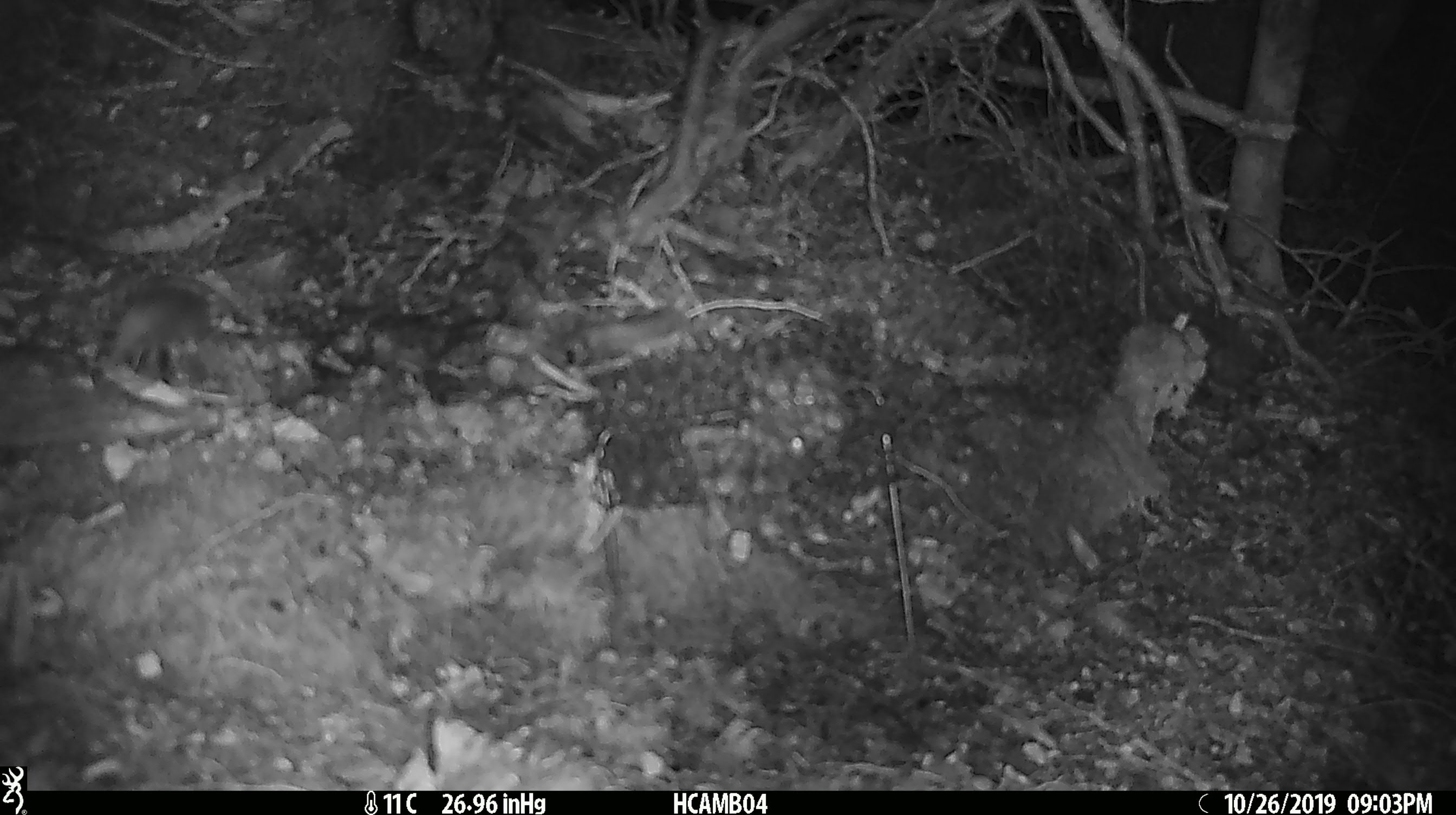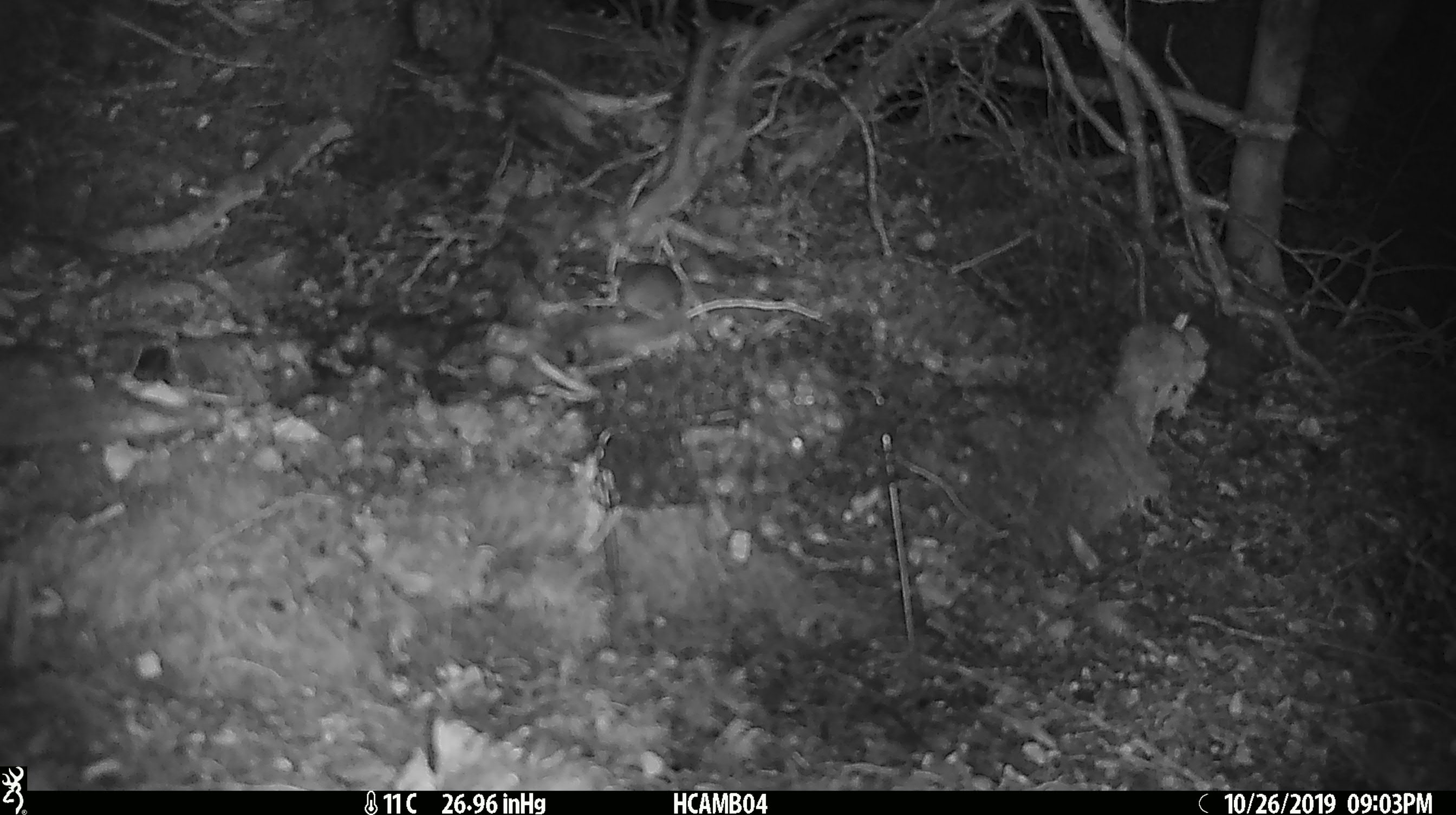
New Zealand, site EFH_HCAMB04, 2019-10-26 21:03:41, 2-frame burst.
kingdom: Animalia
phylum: Chordata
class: Mammalia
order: Rodentia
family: Muridae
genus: Mus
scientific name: Mus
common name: mouse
Mouse (Mus).